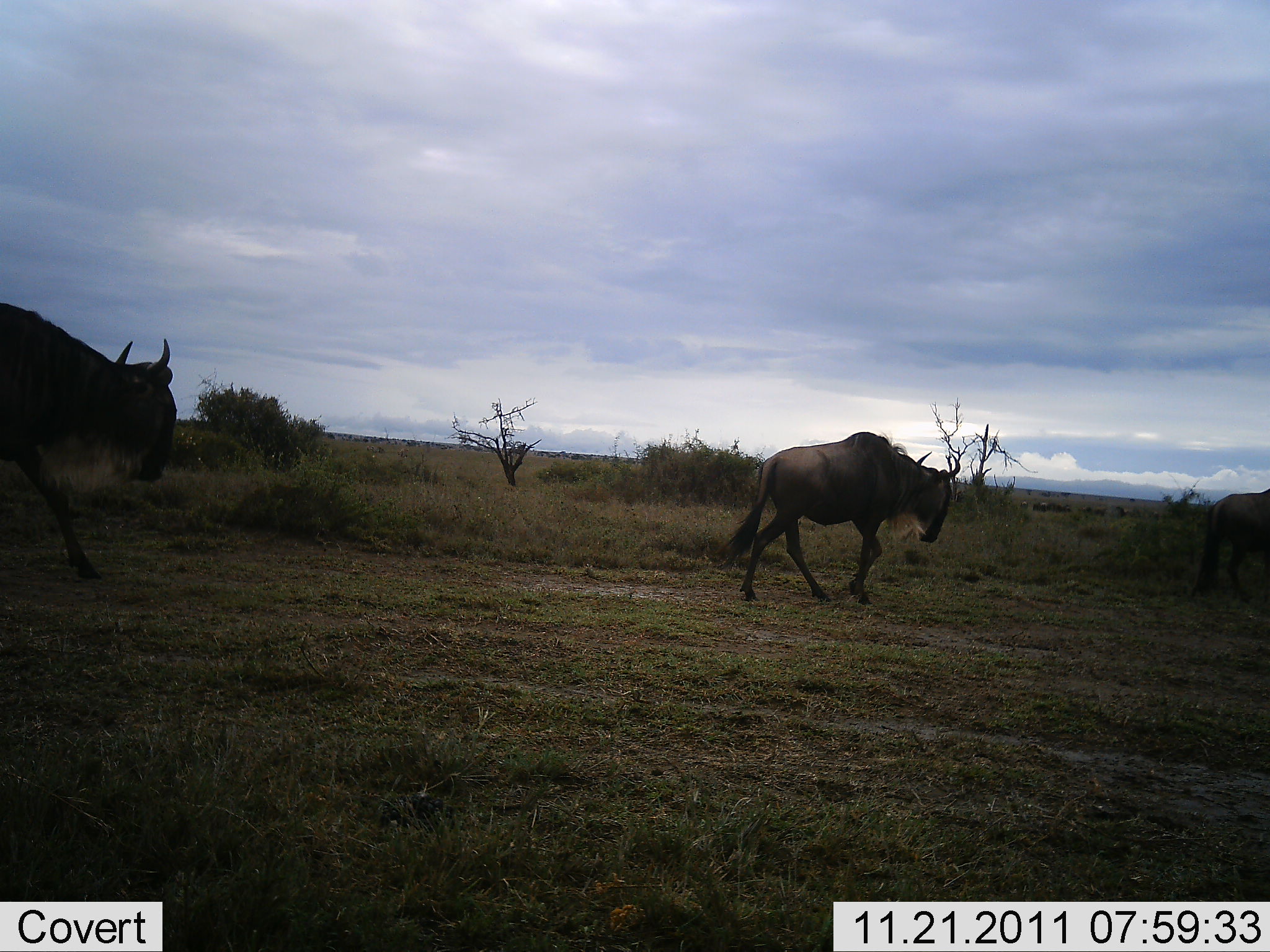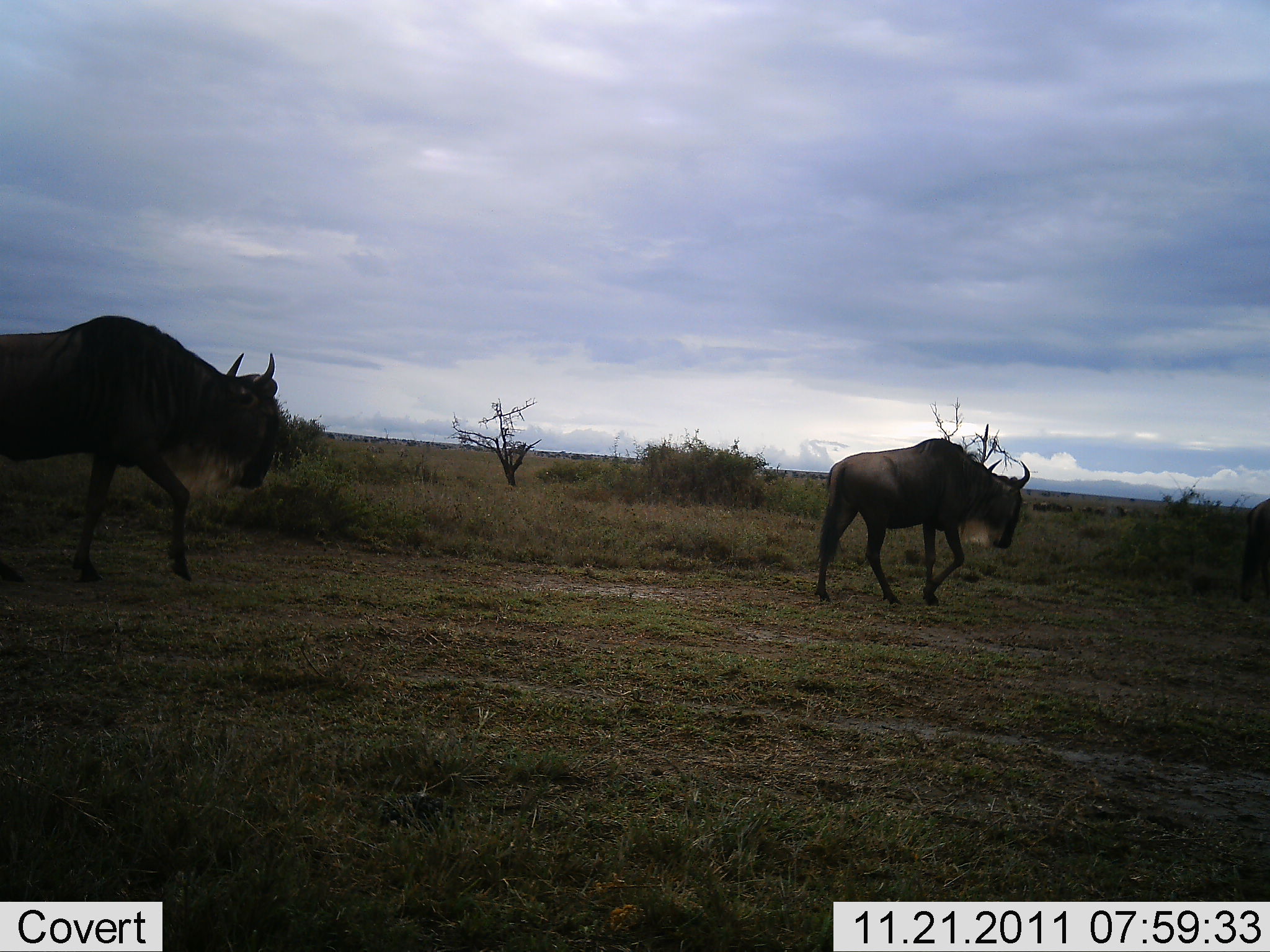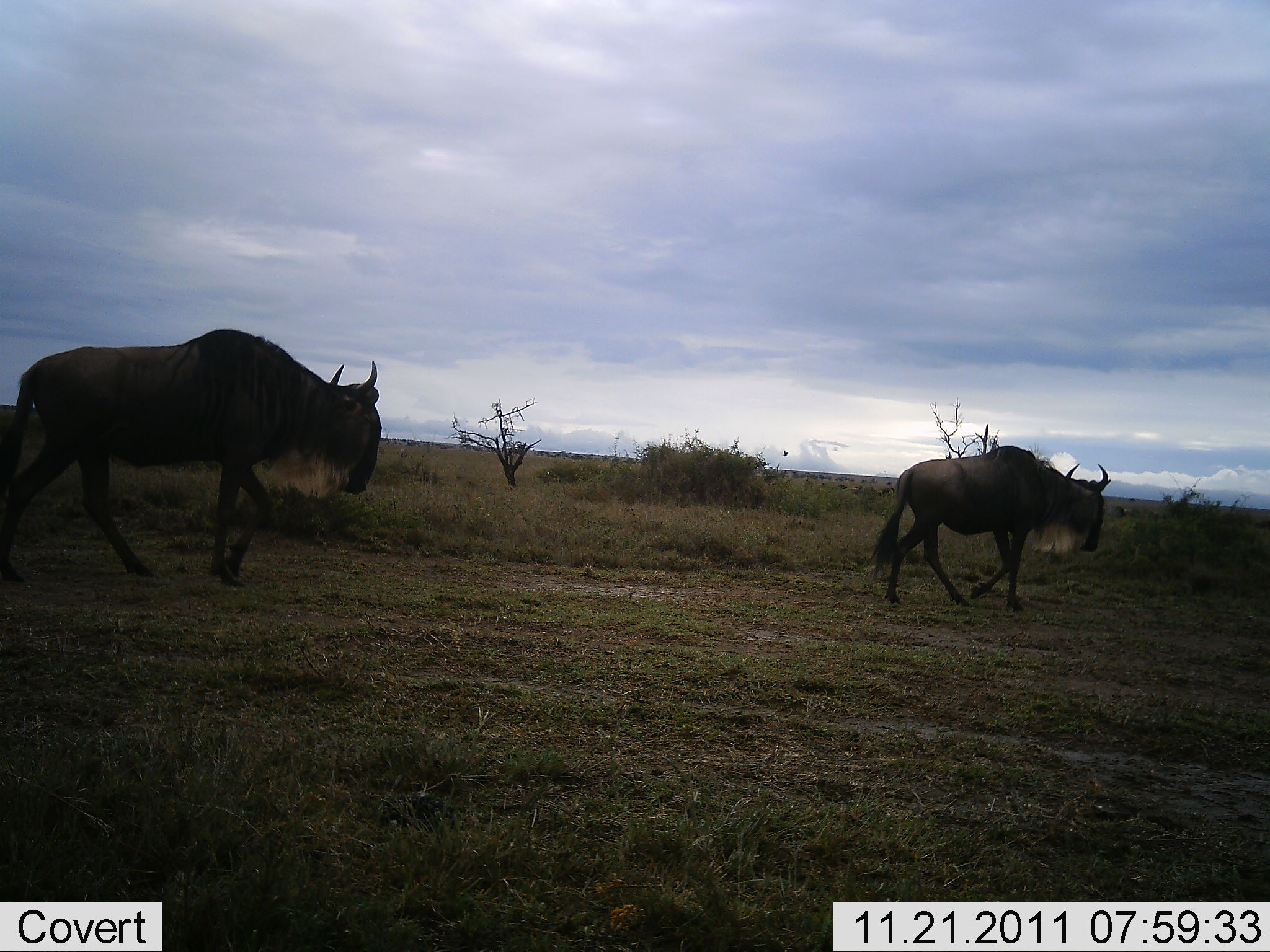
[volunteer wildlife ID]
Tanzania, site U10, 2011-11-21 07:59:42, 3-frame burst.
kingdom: Animalia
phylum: Chordata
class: Mammalia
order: Artiodactyla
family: Bovidae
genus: Connochaetes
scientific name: Connochaetes taurinus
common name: blue wildebeest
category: wildebeest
Wildebeest (blue wildebeest) (Connochaetes taurinus), count 2. Behavior (volunteer vote fractions): standing 0%, resting 0%, moving 100%, interacting 0%. Young present (vote fraction): 0%. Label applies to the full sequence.